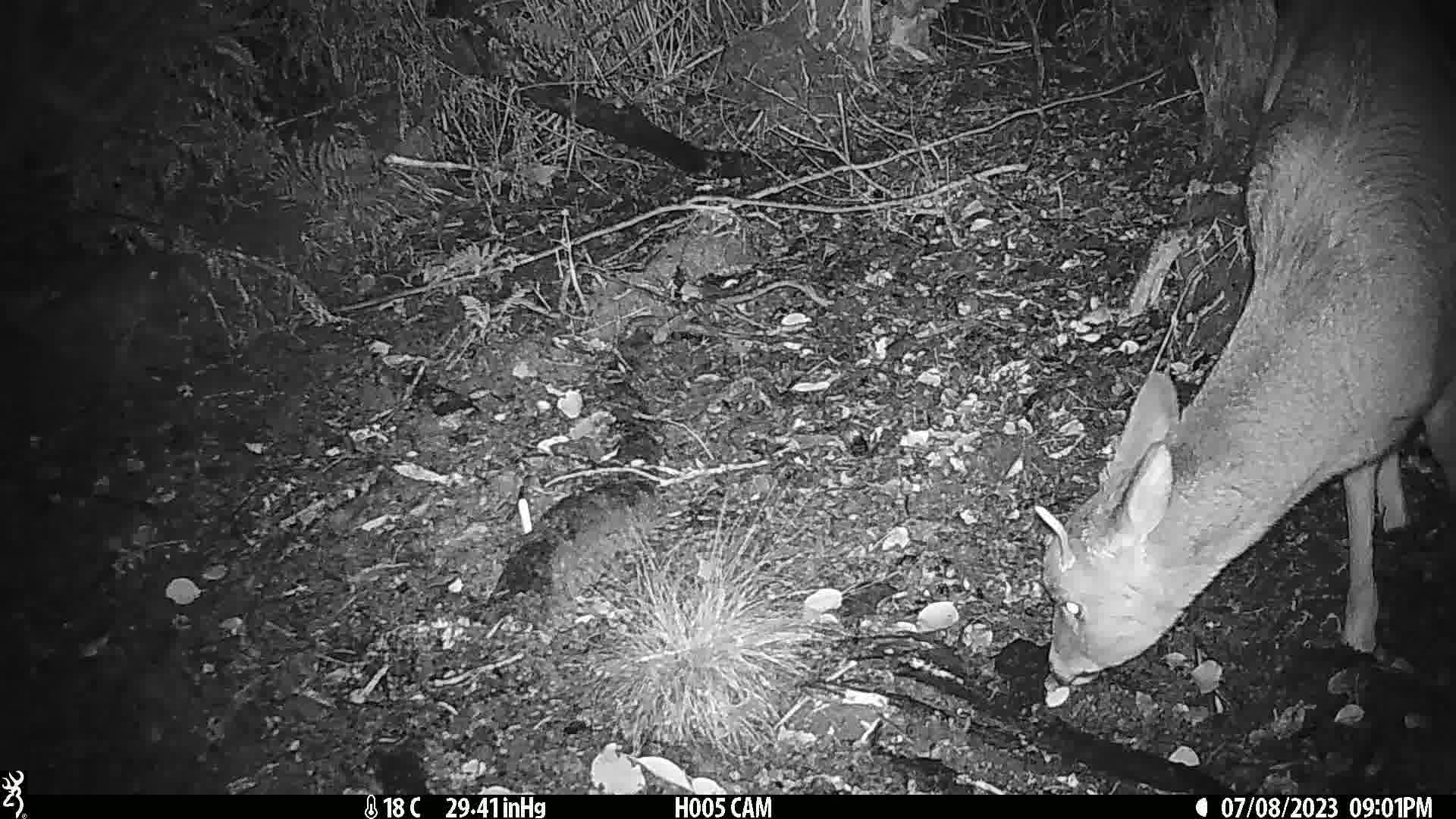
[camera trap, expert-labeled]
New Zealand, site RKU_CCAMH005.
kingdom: Animalia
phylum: Chordata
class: Mammalia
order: Artiodactyla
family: Cervidae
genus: Odocoileus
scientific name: Odocoileus virginianus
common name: white-tailed deer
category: white tailed deer